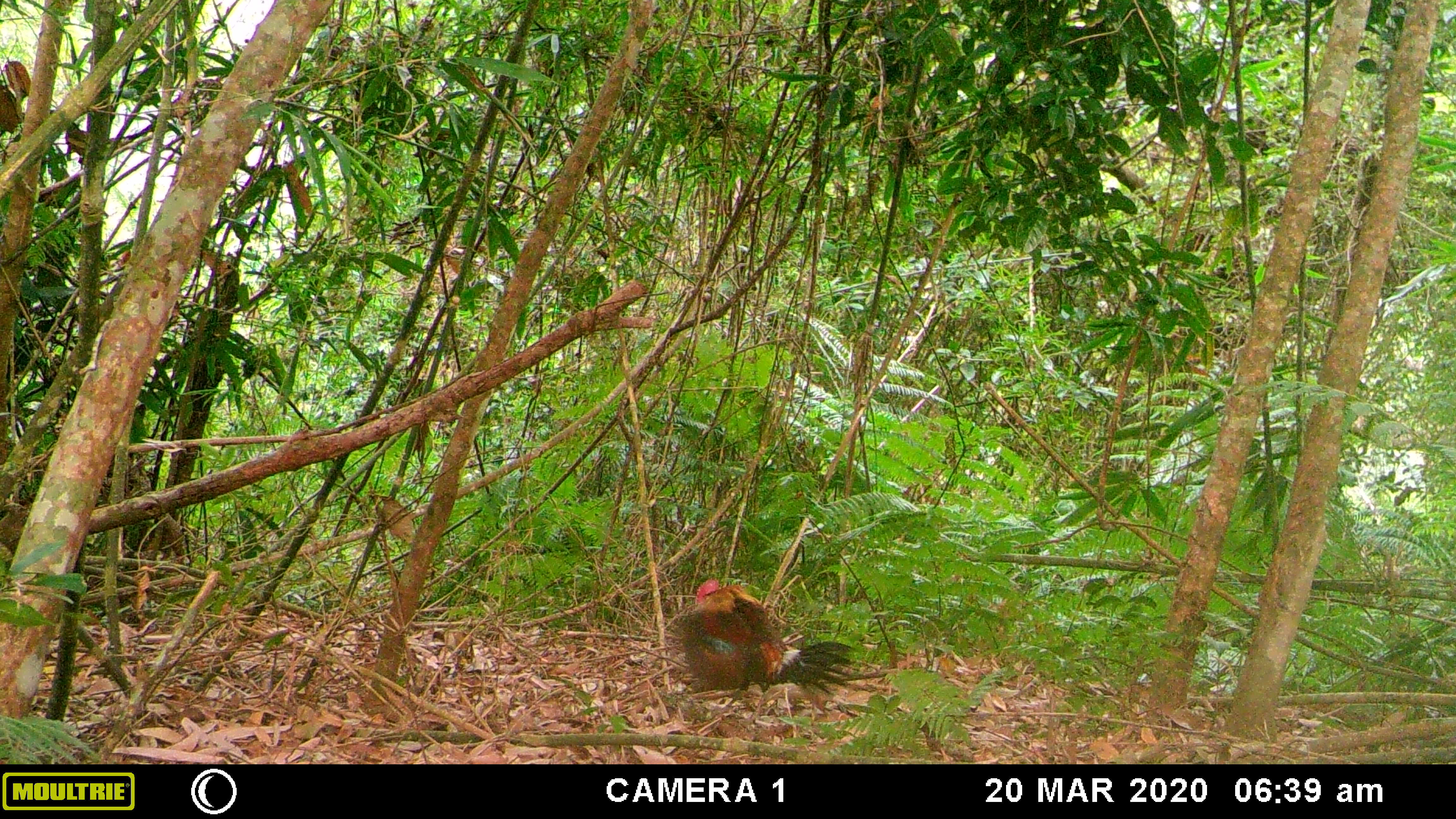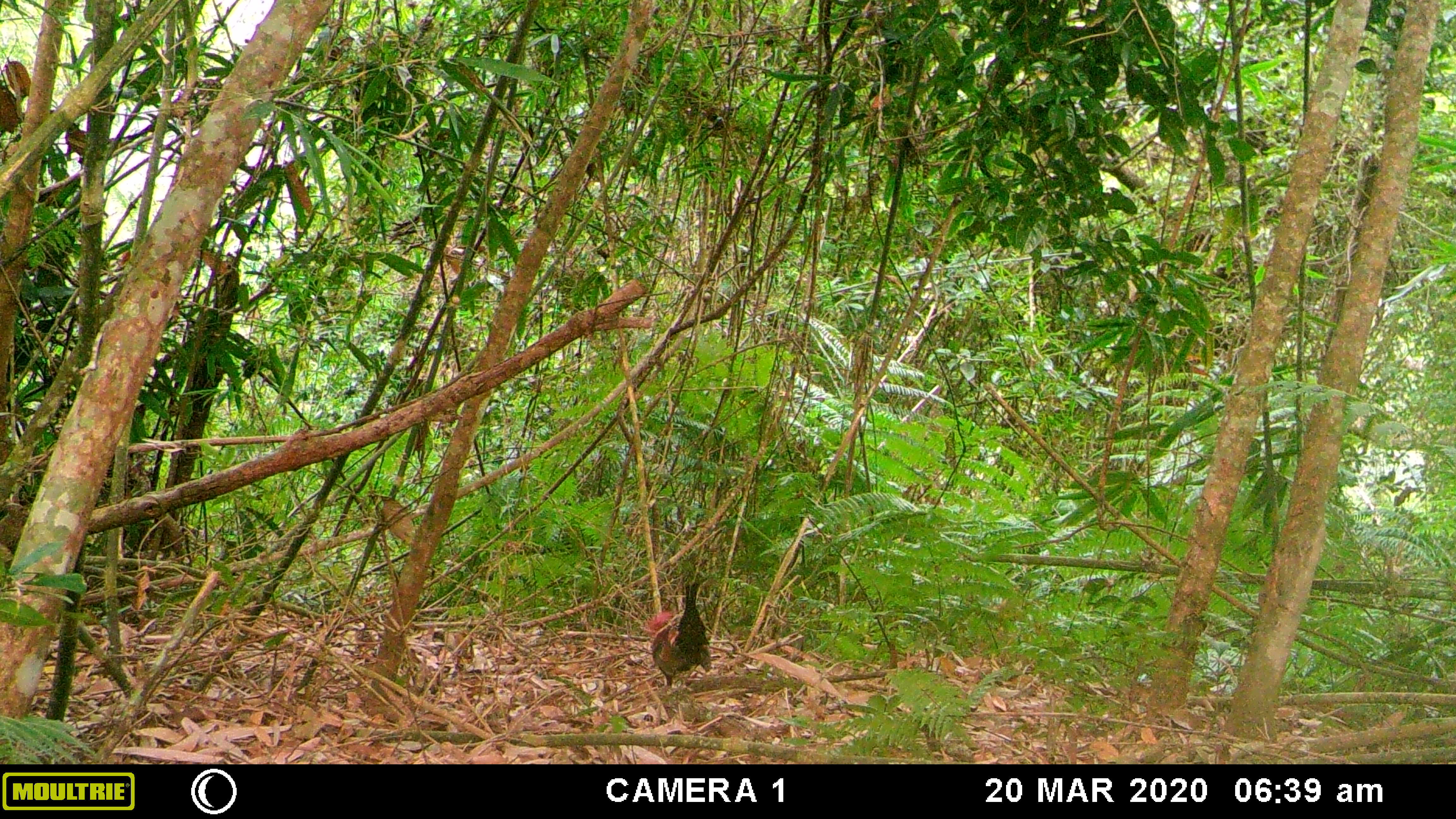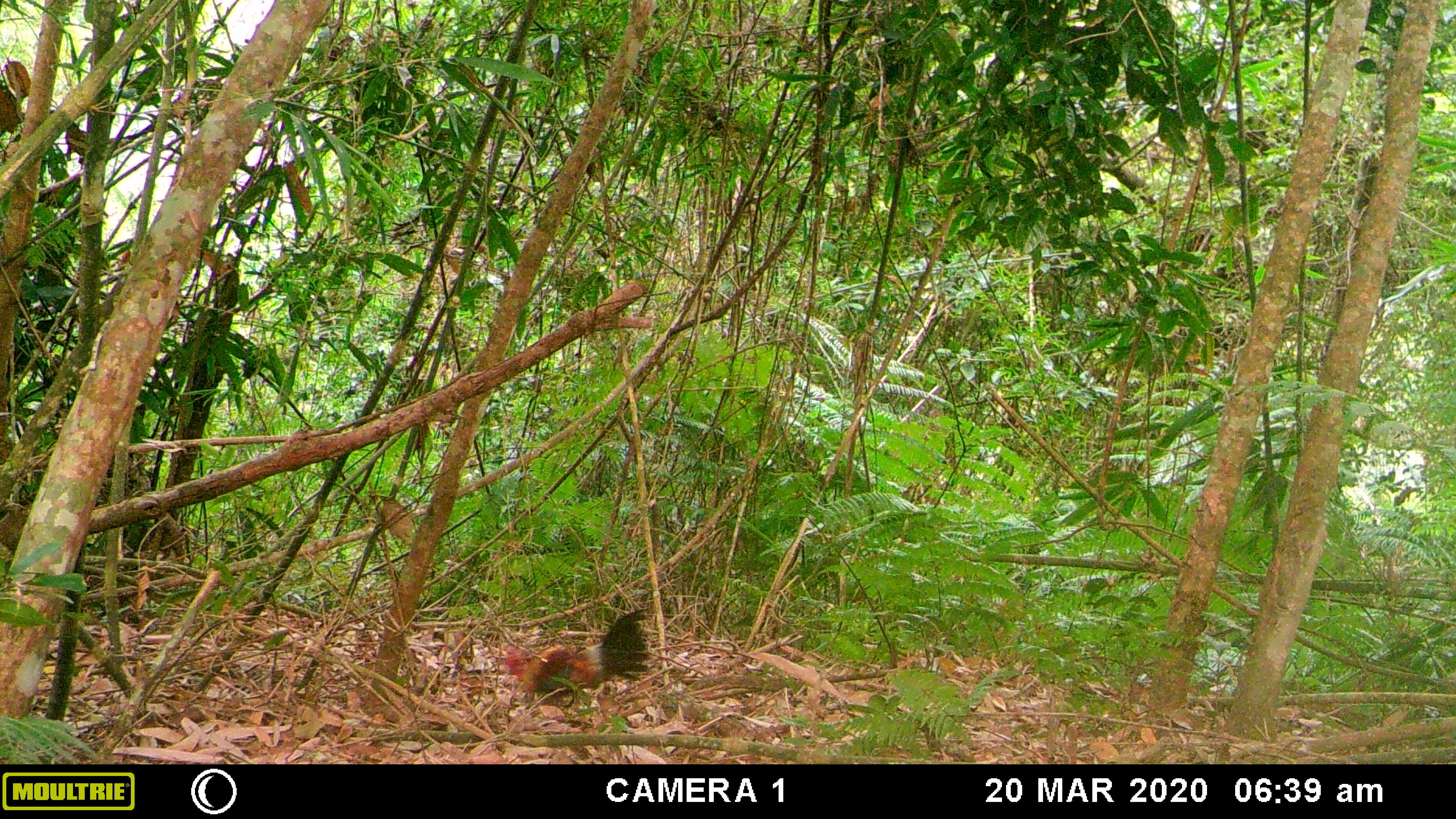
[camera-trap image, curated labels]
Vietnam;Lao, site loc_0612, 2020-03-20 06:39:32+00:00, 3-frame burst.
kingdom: Animalia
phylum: Chordata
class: Aves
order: Galliformes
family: Phasianidae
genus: Gallus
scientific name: Gallus gallus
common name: red junglefowl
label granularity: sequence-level